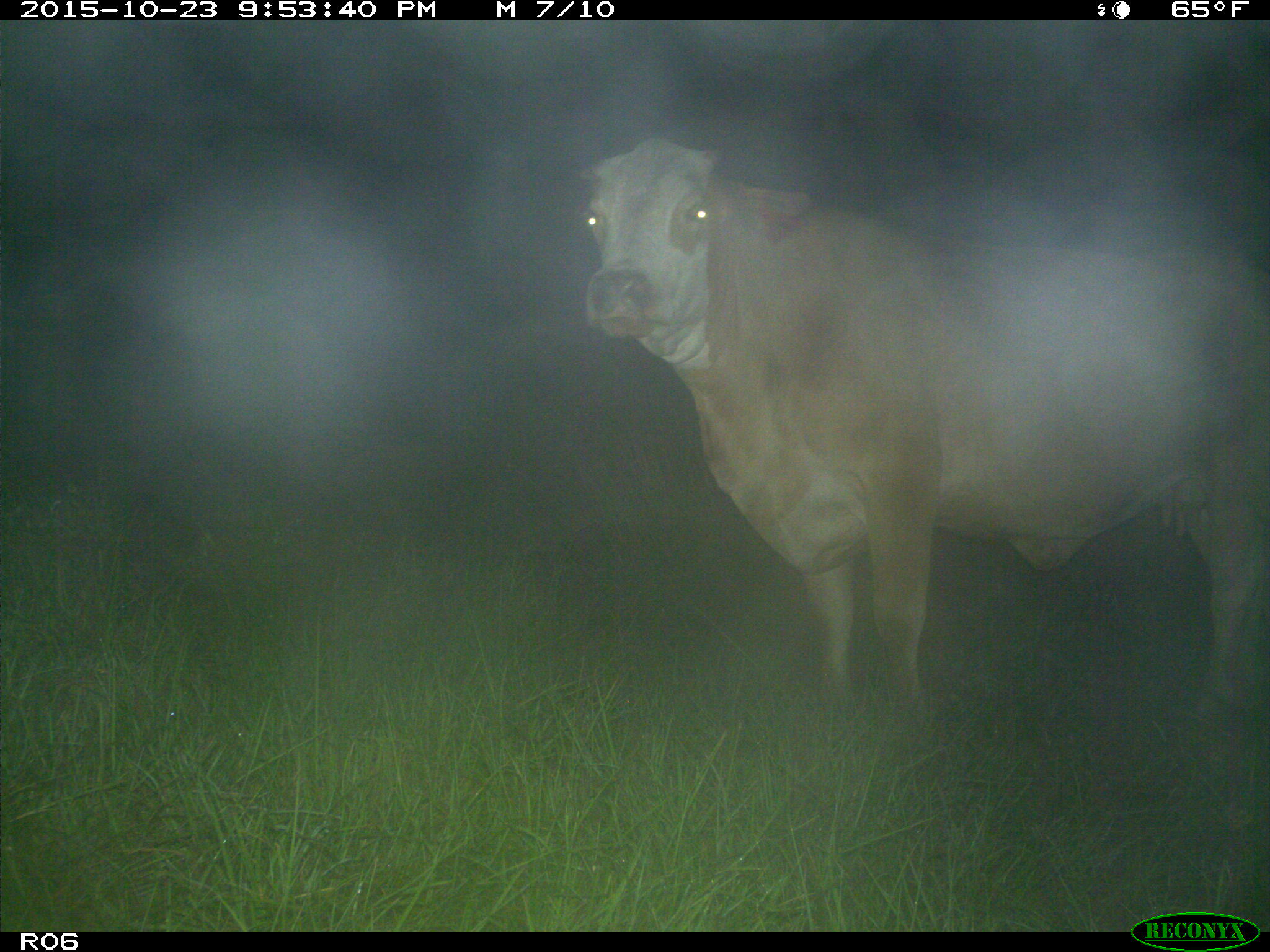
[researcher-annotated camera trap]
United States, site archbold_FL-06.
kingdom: Animalia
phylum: Chordata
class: Mammalia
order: Artiodactyla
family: Bovidae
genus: Bos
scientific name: Bos taurus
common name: domestic cow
Bos taurus (domestic cow).